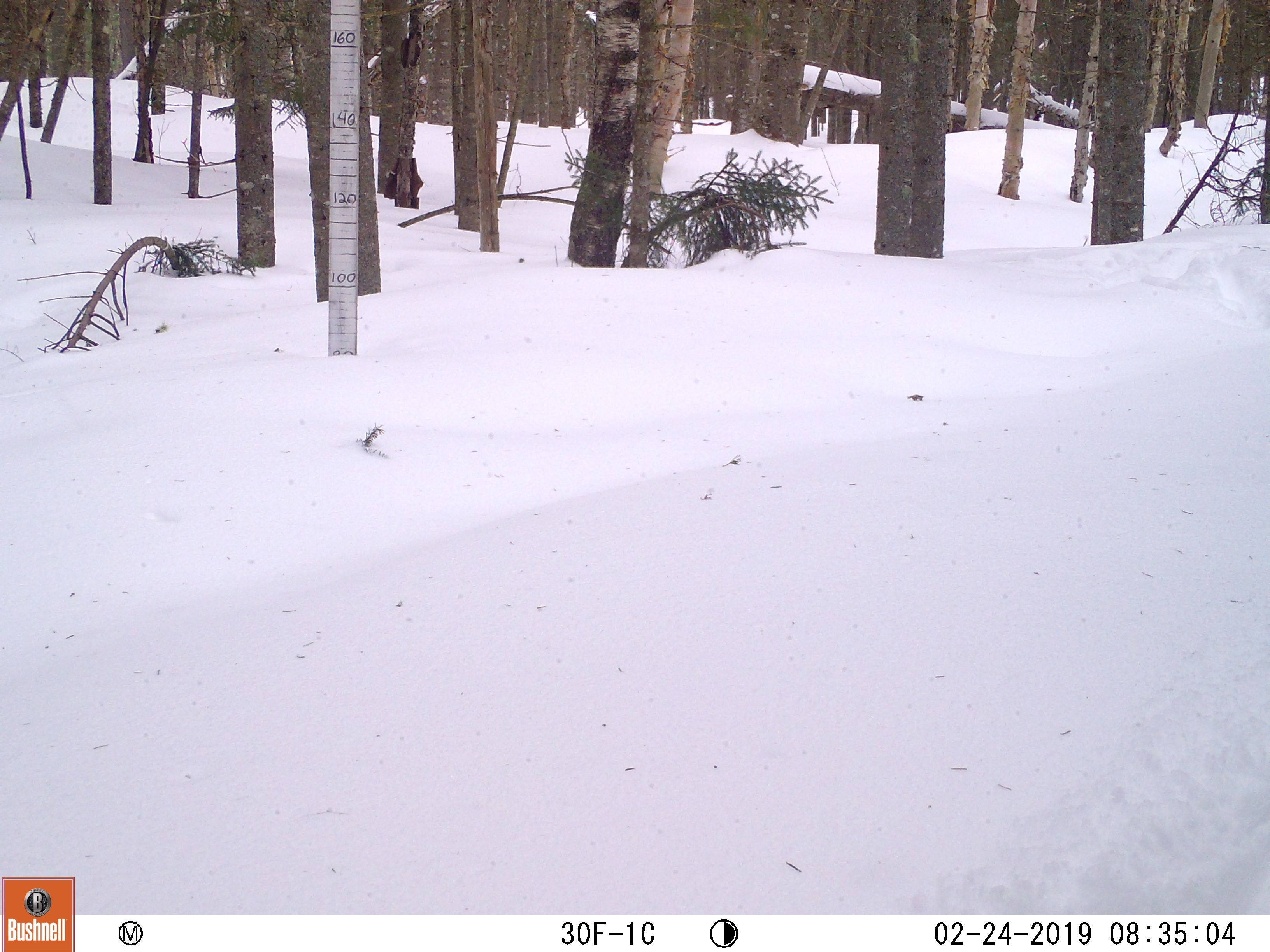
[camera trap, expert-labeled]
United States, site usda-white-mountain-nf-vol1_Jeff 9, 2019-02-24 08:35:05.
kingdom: Animalia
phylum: Chordata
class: Mammalia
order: Artiodactyla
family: Cervidae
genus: Alces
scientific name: Alces alces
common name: moose